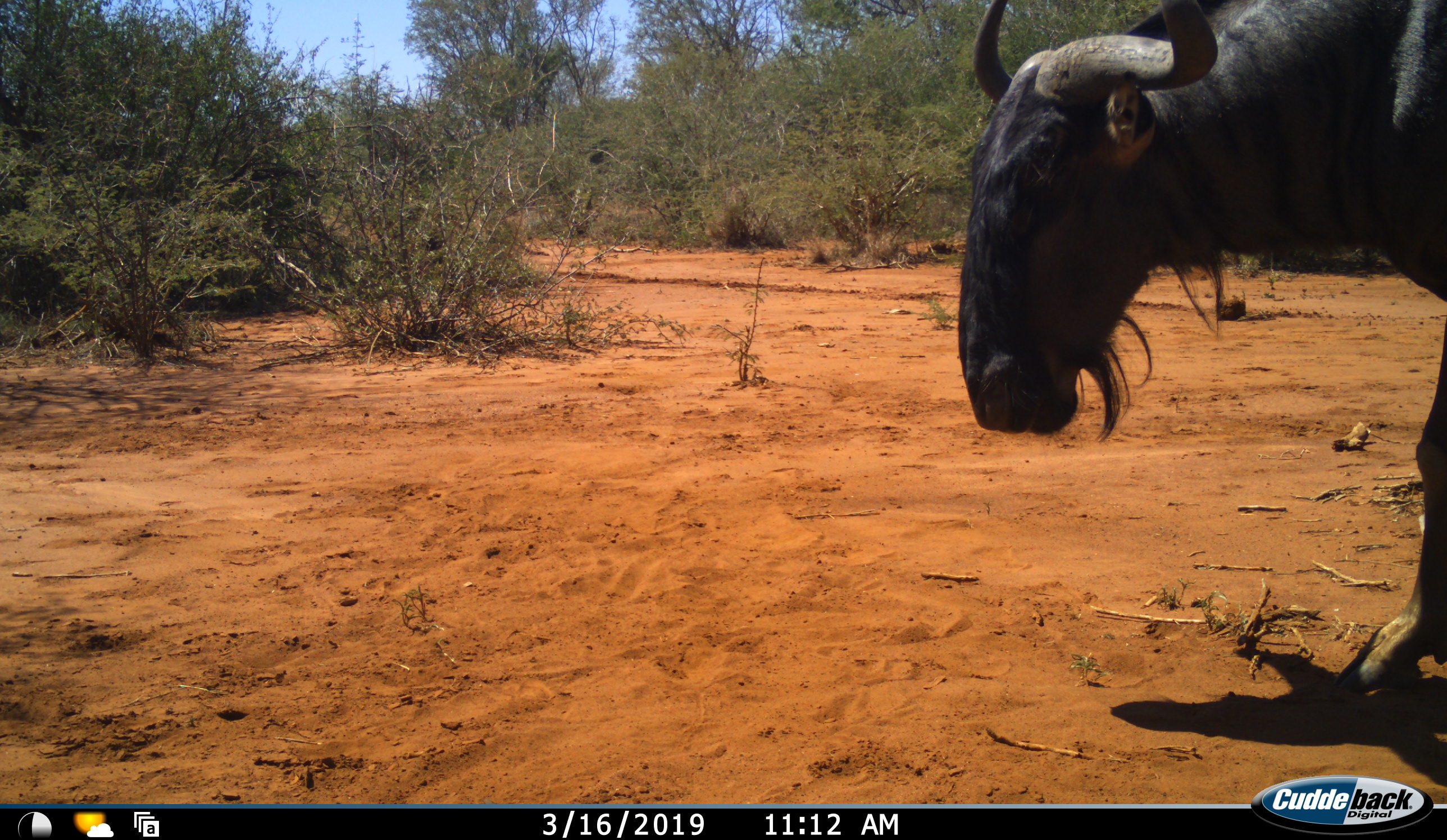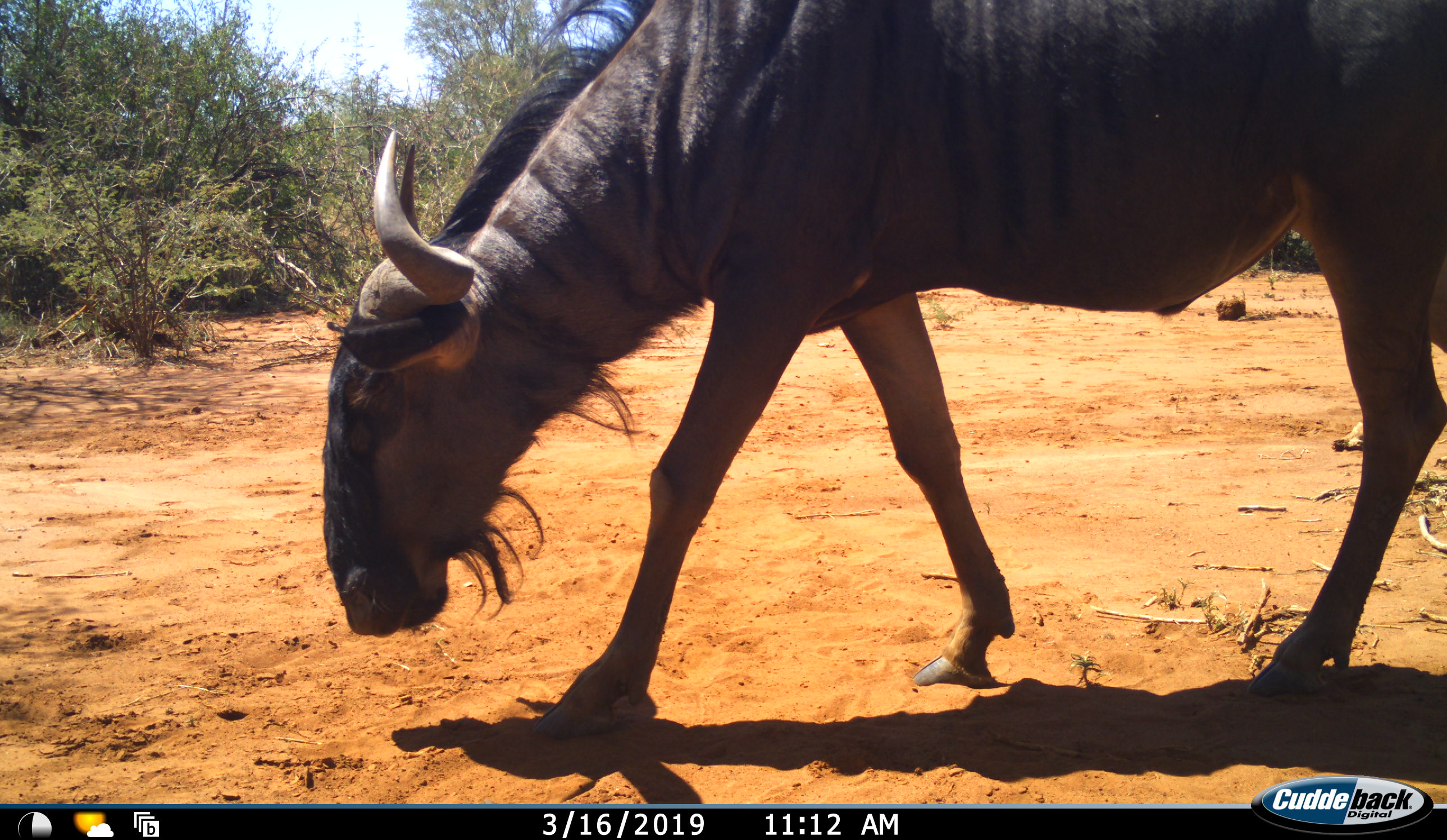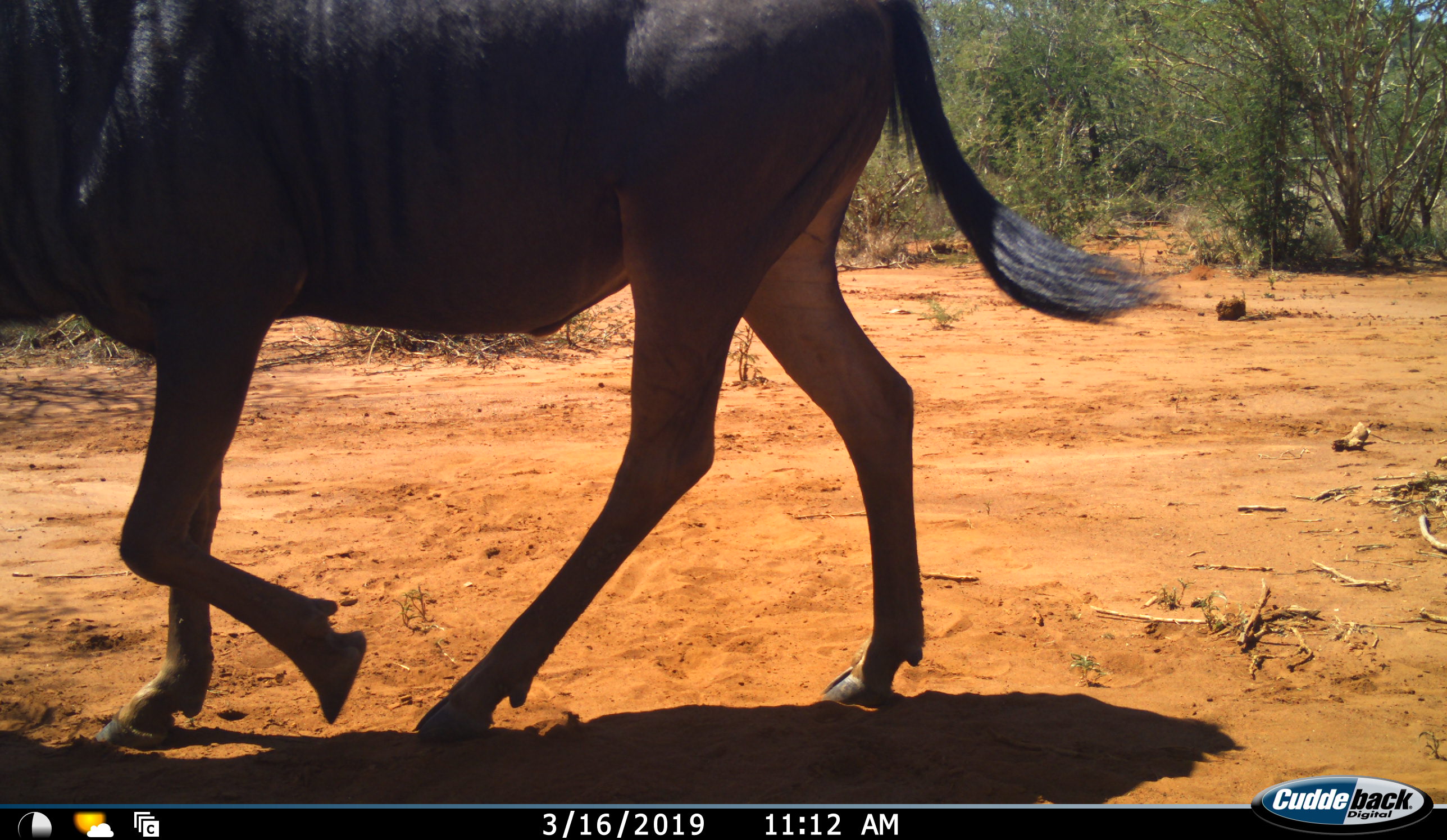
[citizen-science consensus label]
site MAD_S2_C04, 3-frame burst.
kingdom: Animalia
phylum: Chordata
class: Mammalia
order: Artiodactyla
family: Bovidae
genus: Connochaetes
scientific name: Connochaetes taurinus taurinus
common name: blue wildebeest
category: wildebeestblue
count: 1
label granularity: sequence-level